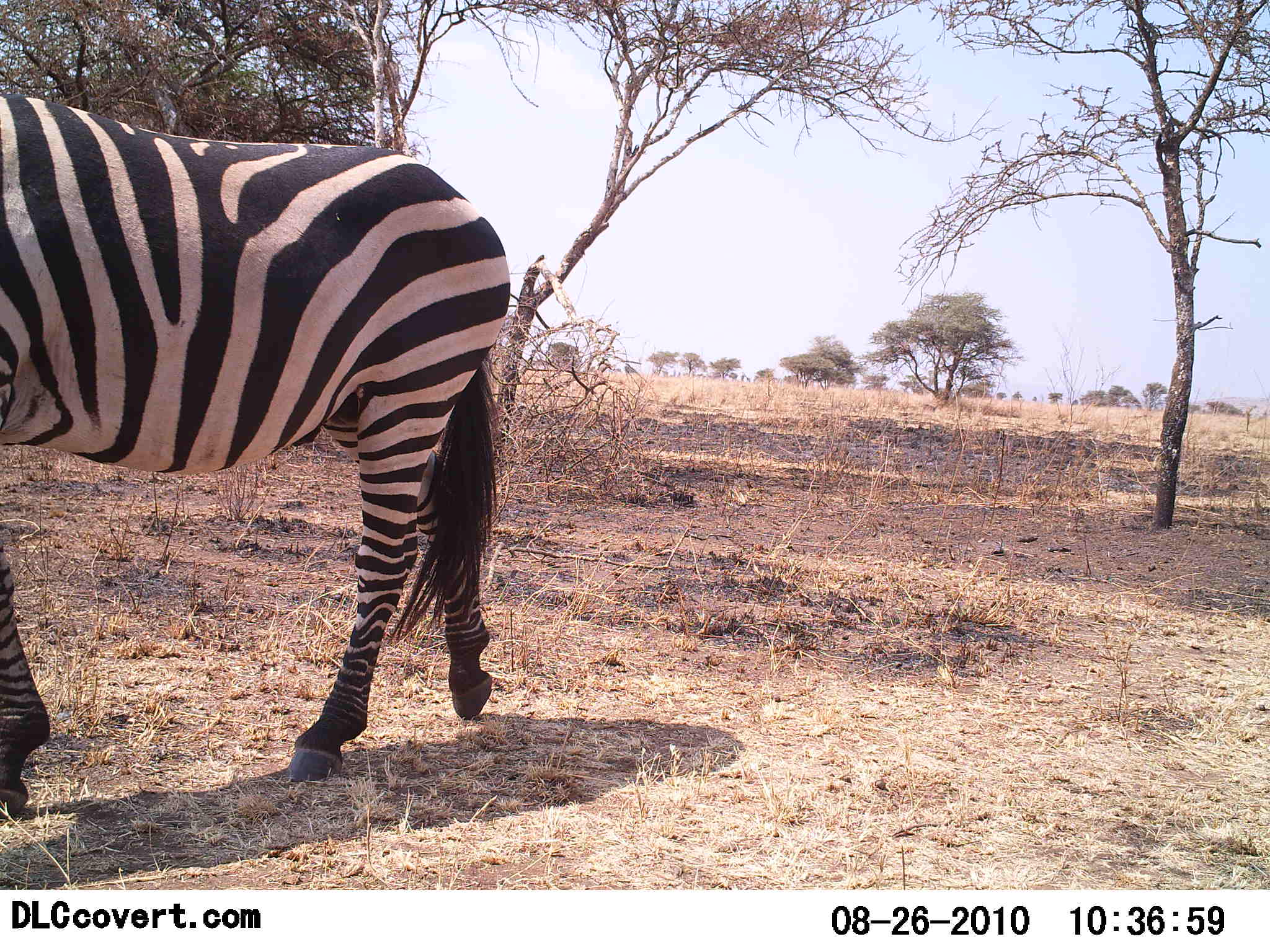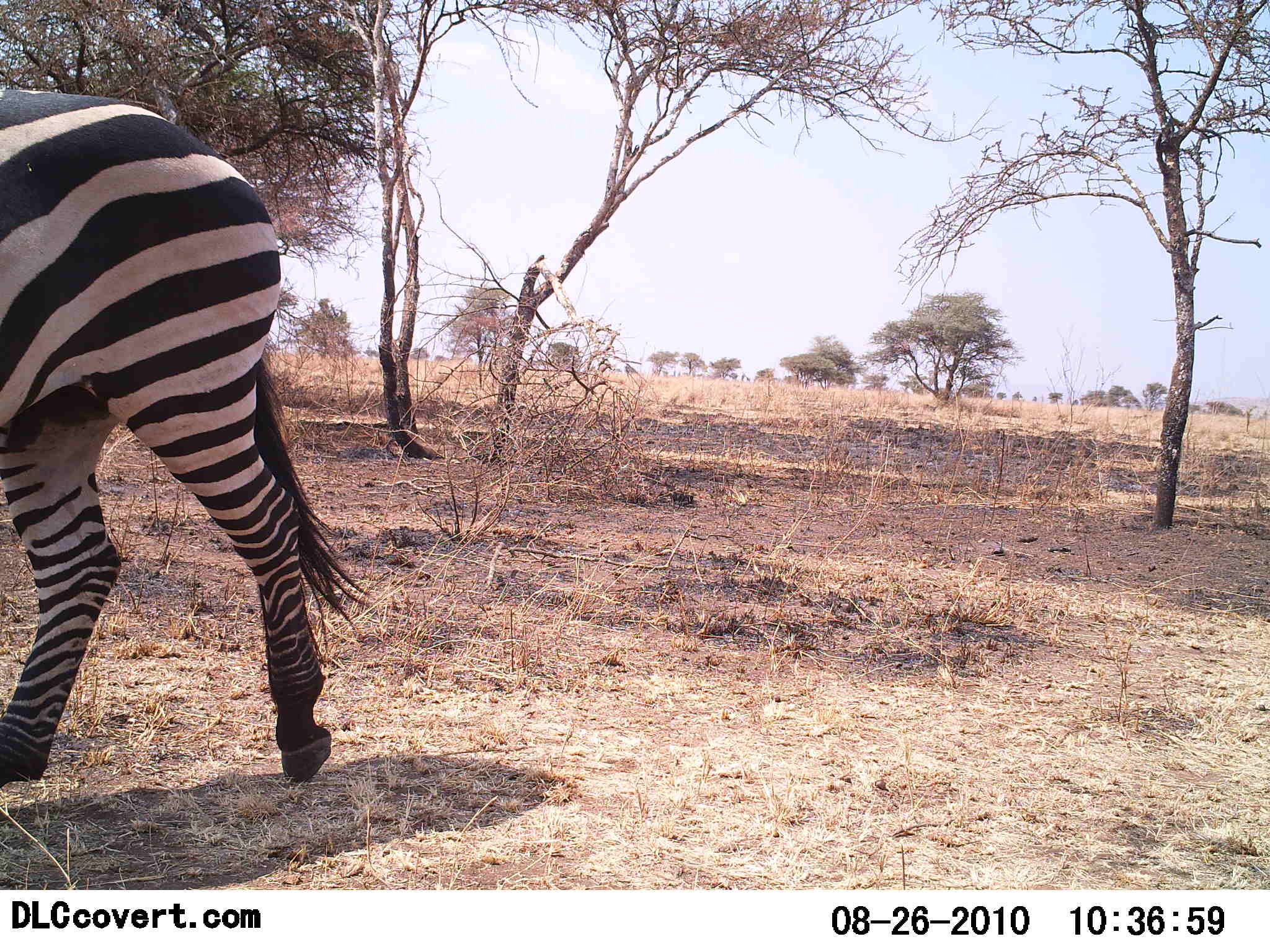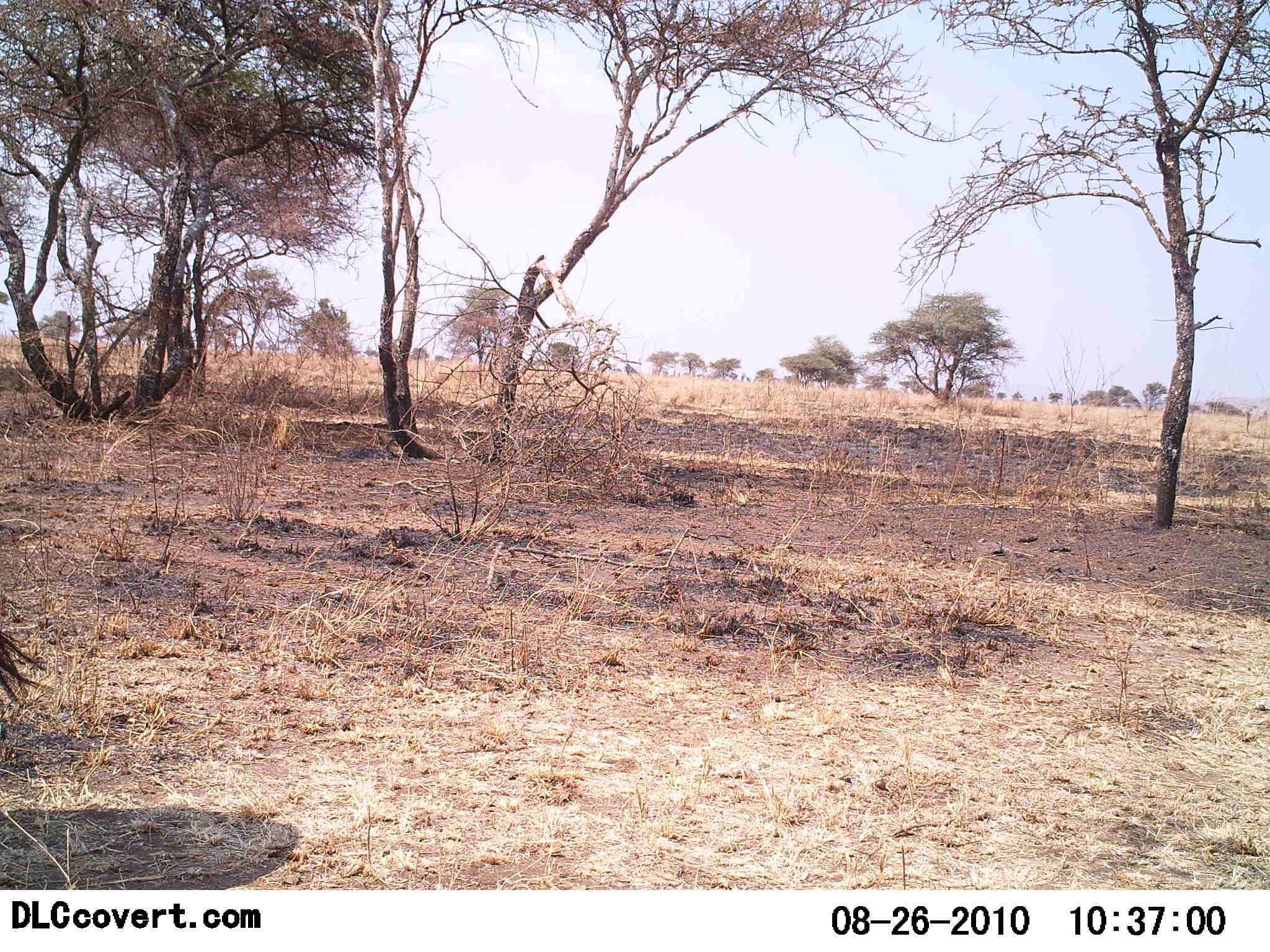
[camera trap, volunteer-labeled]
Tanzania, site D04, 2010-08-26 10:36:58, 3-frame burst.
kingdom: Animalia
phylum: Chordata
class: Mammalia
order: Perissodactyla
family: Equidae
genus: Equus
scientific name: Equus quagga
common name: plains zebra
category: zebra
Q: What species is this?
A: Zebra (plains zebra) (Equus quagga).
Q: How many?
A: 1.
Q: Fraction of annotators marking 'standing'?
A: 0%.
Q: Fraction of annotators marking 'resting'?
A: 0%.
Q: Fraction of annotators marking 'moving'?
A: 100%.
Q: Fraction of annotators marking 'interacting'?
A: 0%.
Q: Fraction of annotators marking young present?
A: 0%.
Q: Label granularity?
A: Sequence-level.